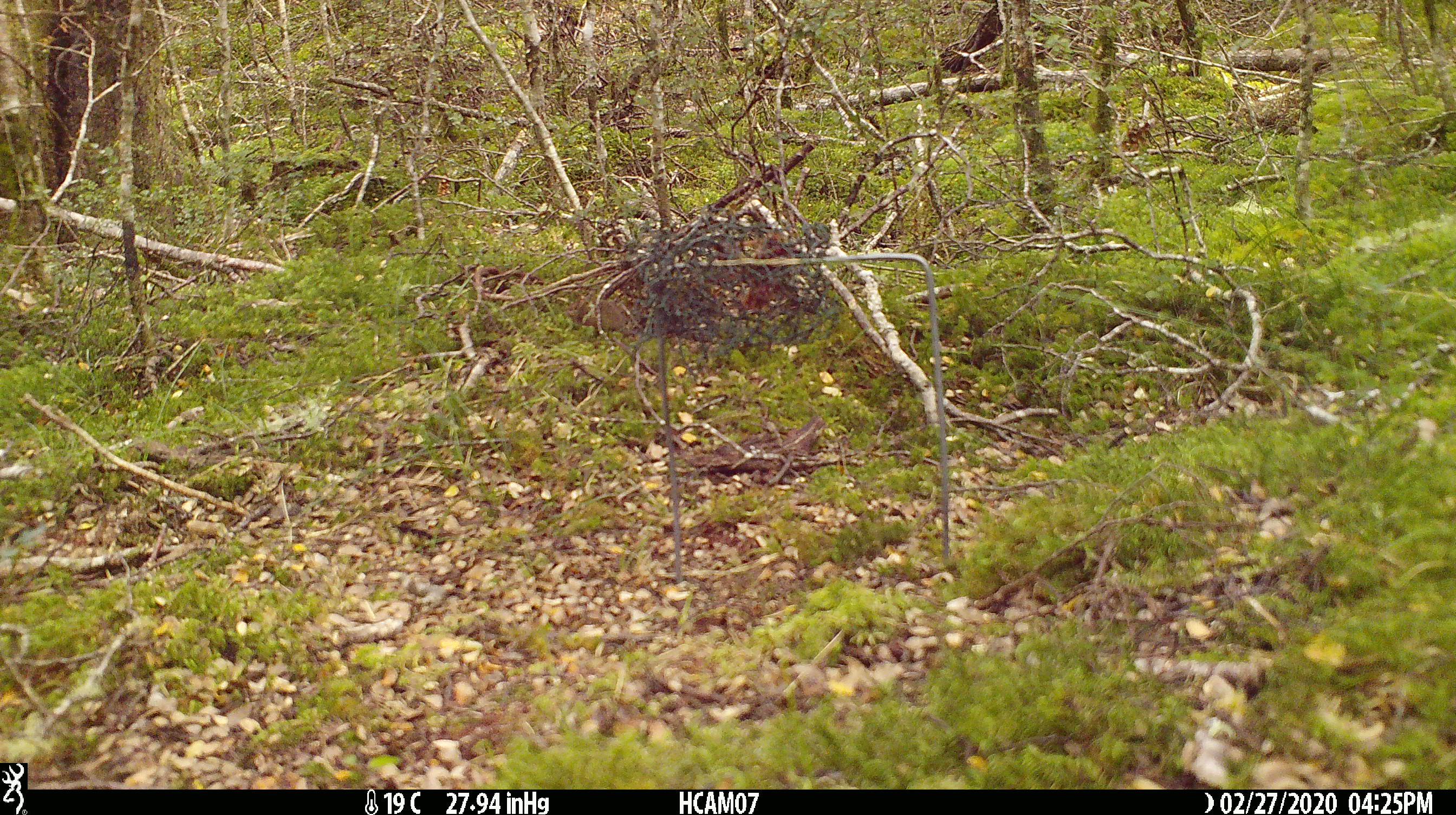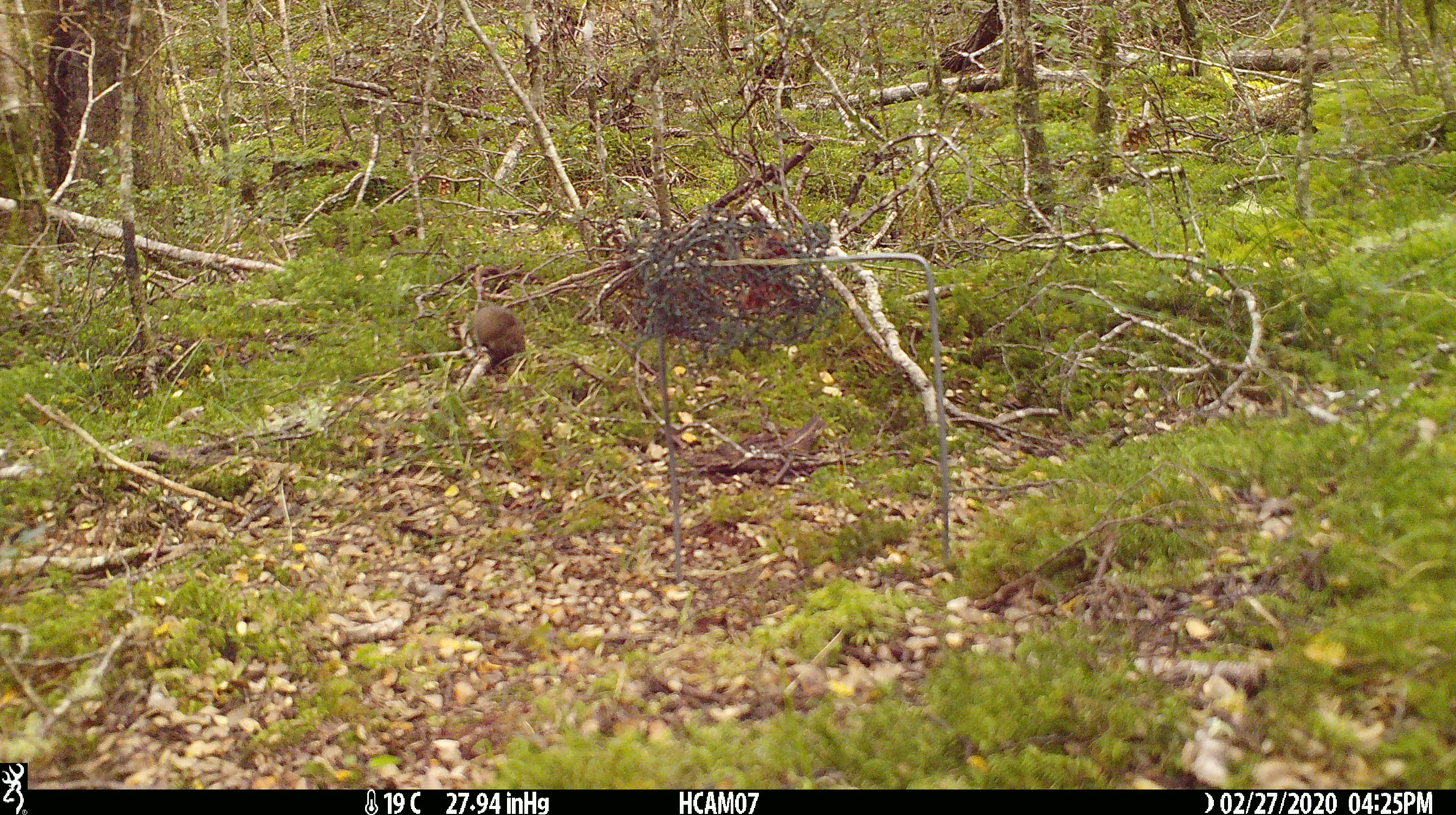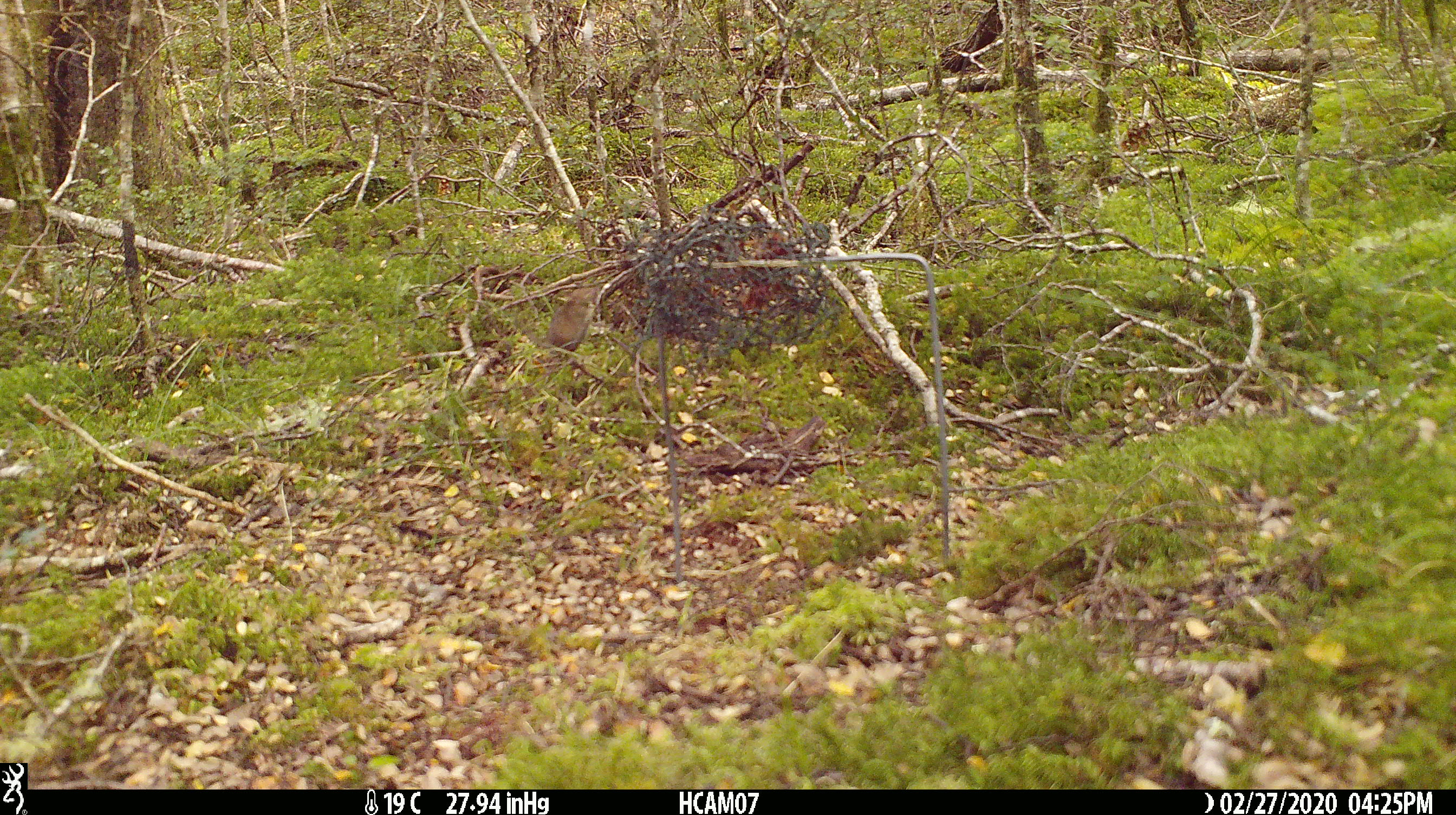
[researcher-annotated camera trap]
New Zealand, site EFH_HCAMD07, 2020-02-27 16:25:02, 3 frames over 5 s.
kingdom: Animalia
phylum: Chordata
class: Mammalia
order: Rodentia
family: Muridae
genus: Mus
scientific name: Mus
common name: mouse